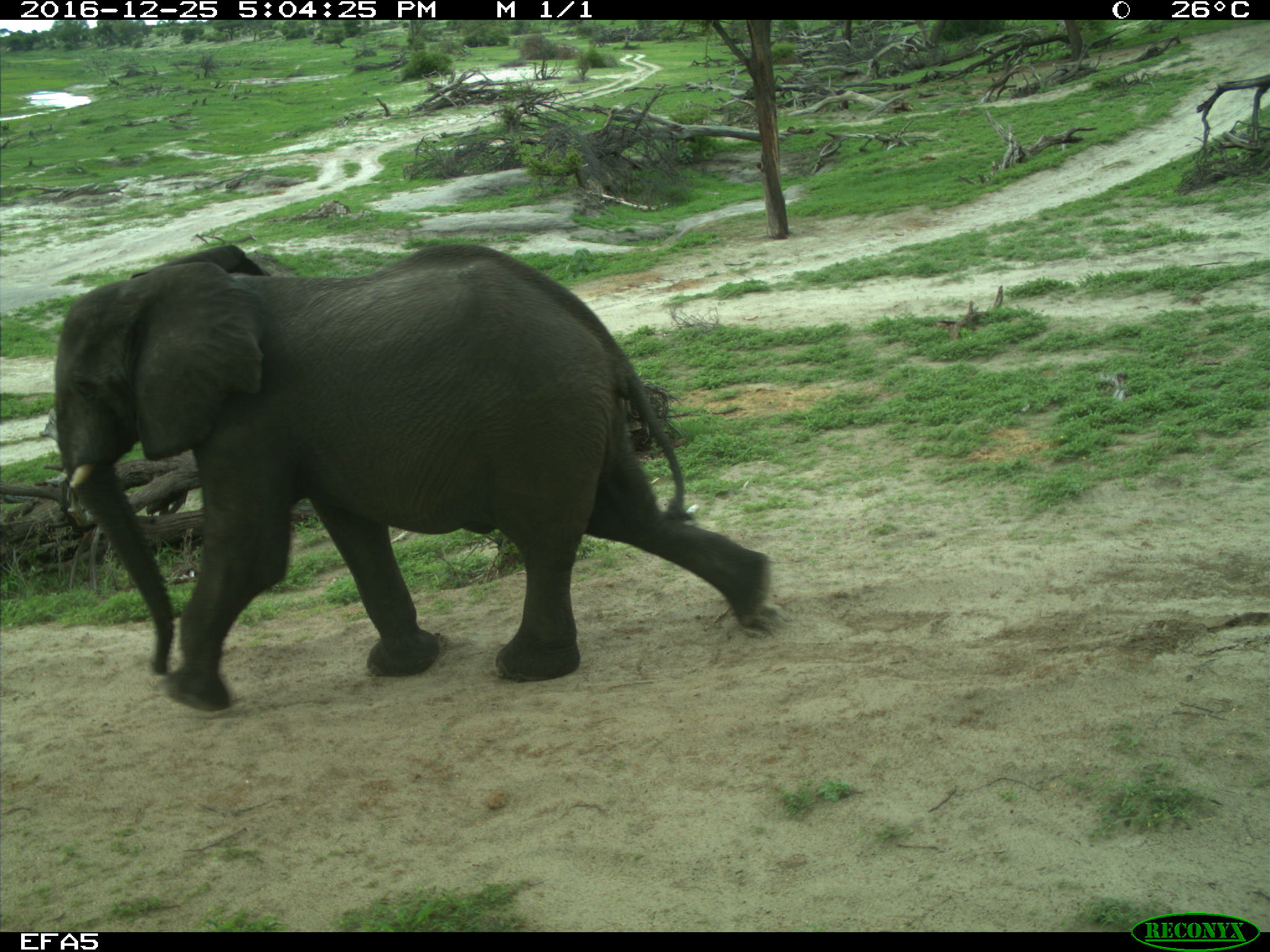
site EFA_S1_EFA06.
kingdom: Animalia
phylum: Chordata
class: Mammalia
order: Proboscidea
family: Elephantidae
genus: Loxodonta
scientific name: Loxodonta africana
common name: african bush elephant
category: elephant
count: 1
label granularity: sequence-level